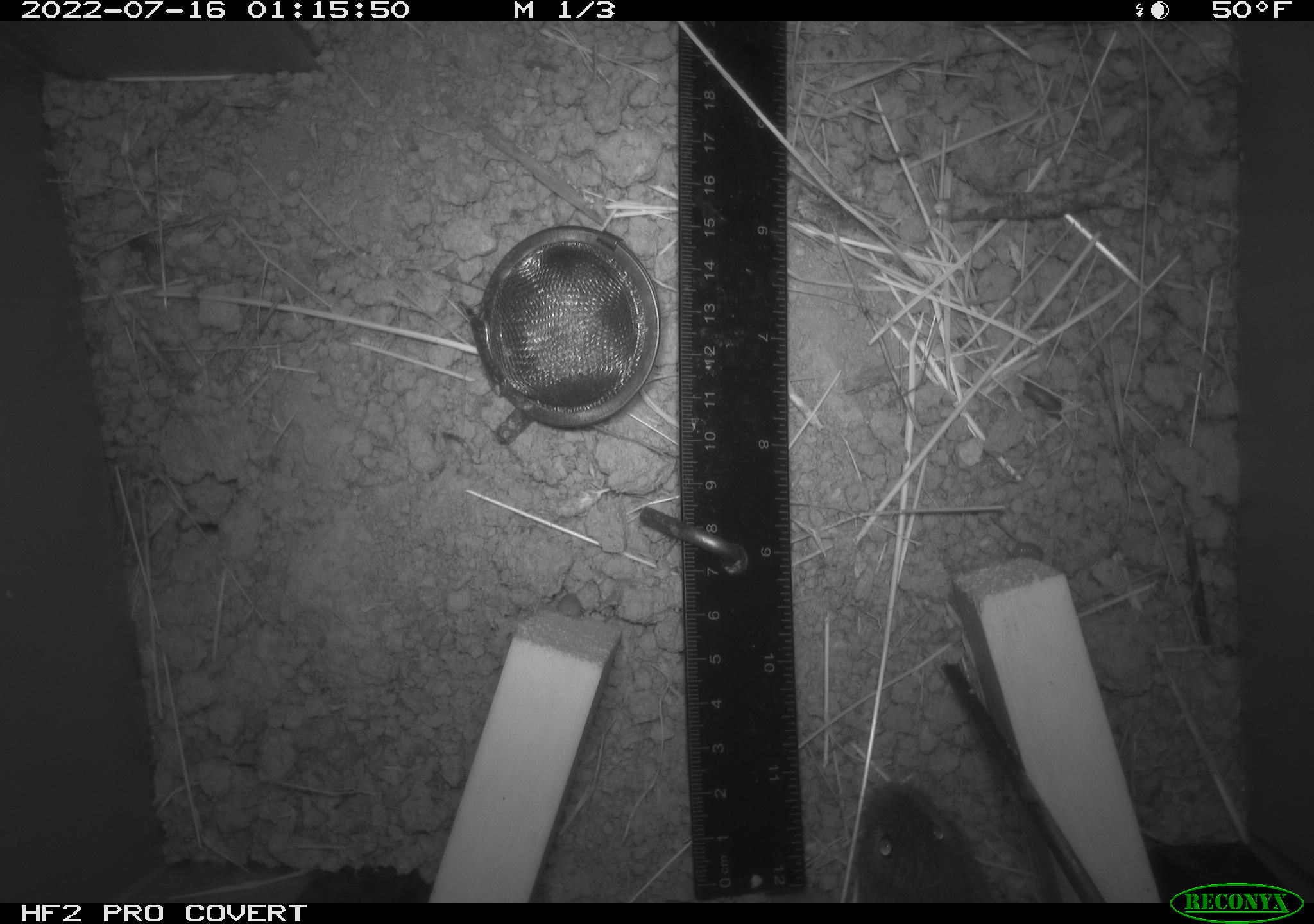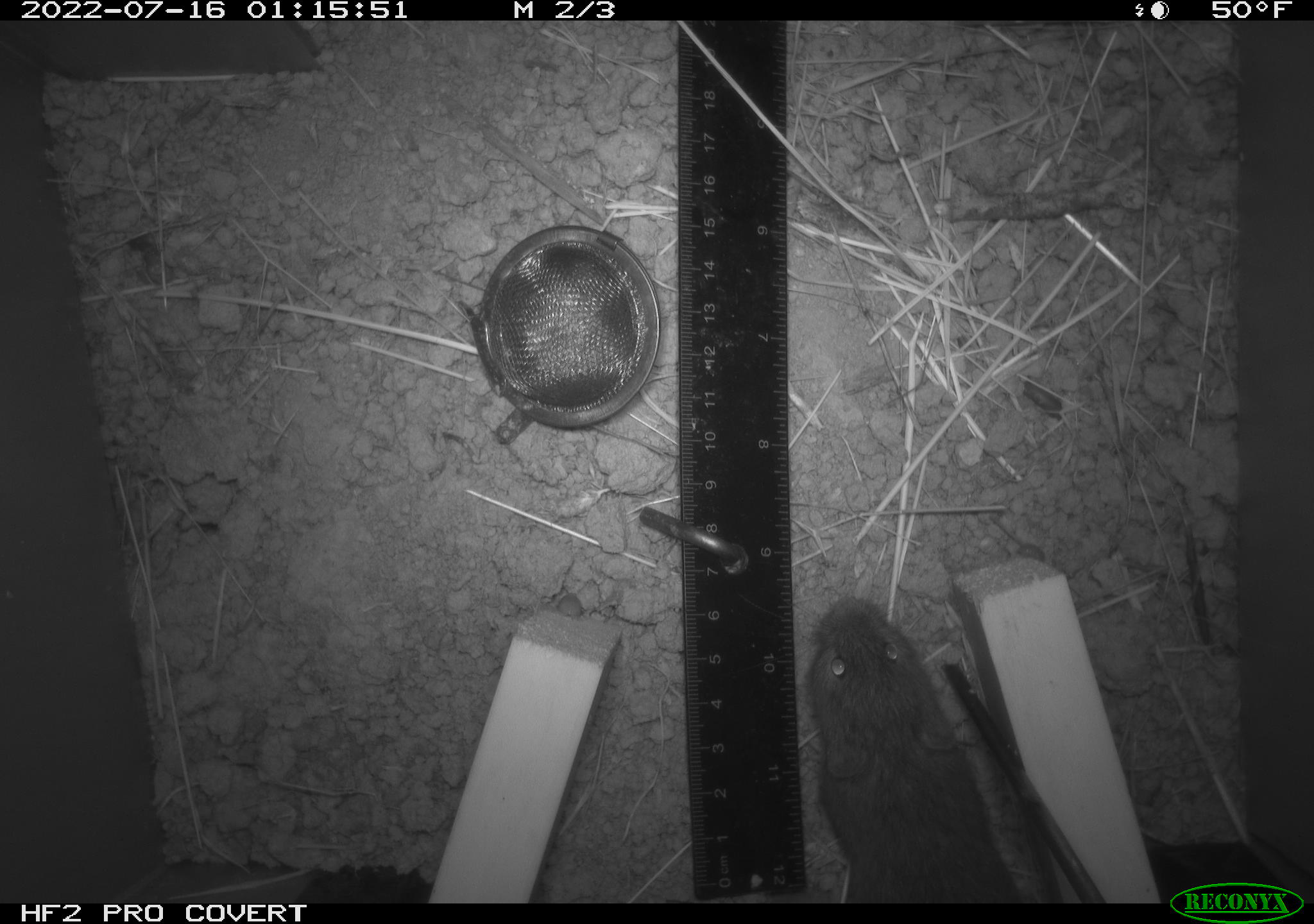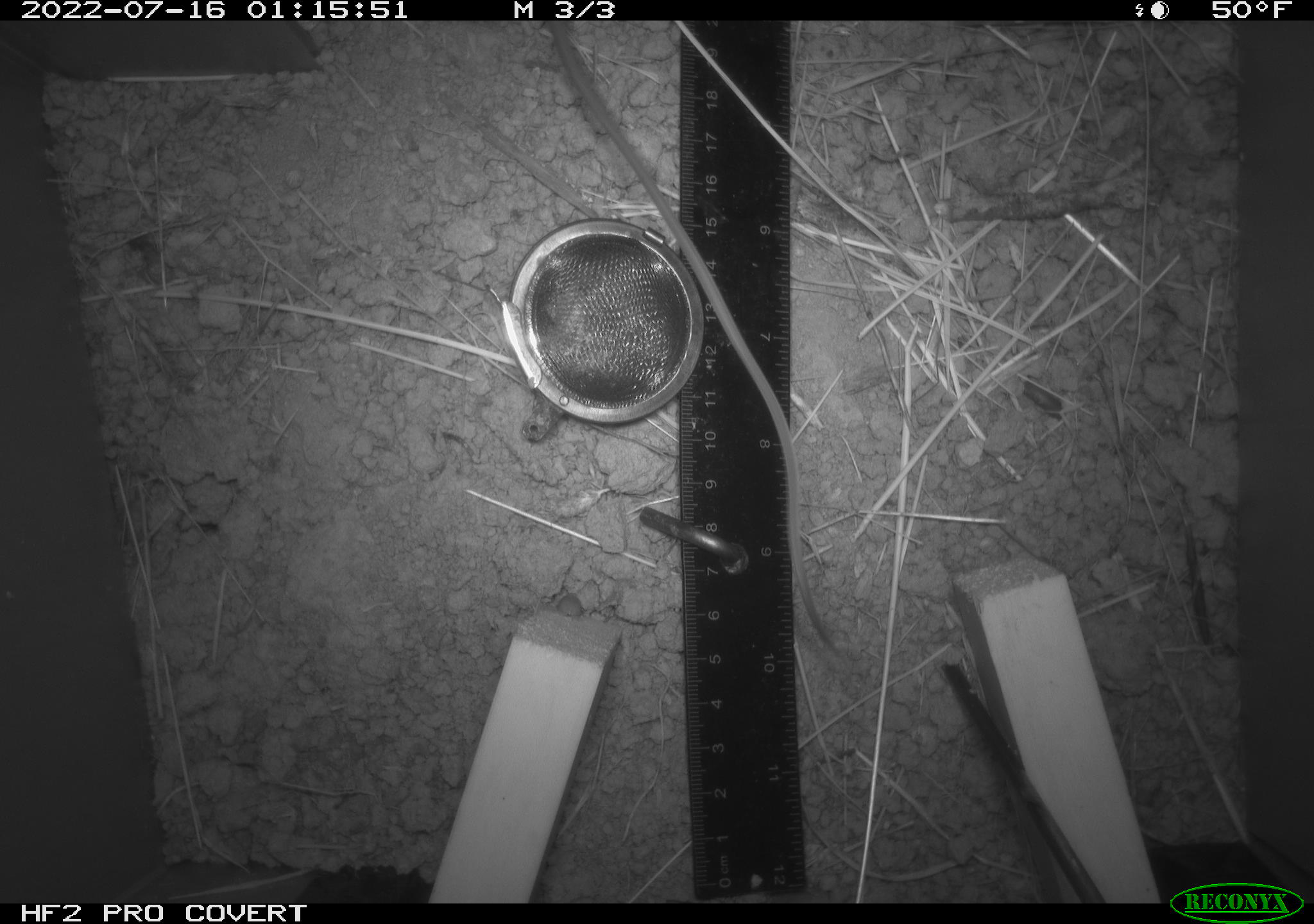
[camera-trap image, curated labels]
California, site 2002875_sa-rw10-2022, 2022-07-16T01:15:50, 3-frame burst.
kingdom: Animalia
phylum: Chordata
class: Mammalia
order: Rodentia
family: Cricetidae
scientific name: Arvicolinae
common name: voles, lemmings, and muskrats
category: arvicolinae subfamily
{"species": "arvicolinae subfamily (voles, lemmings, and muskrats) (Arvicolinae)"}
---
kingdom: Animalia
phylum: Chordata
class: Mammalia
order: Rodentia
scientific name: Rodentia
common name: mouse species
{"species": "mouse species (Rodentia)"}